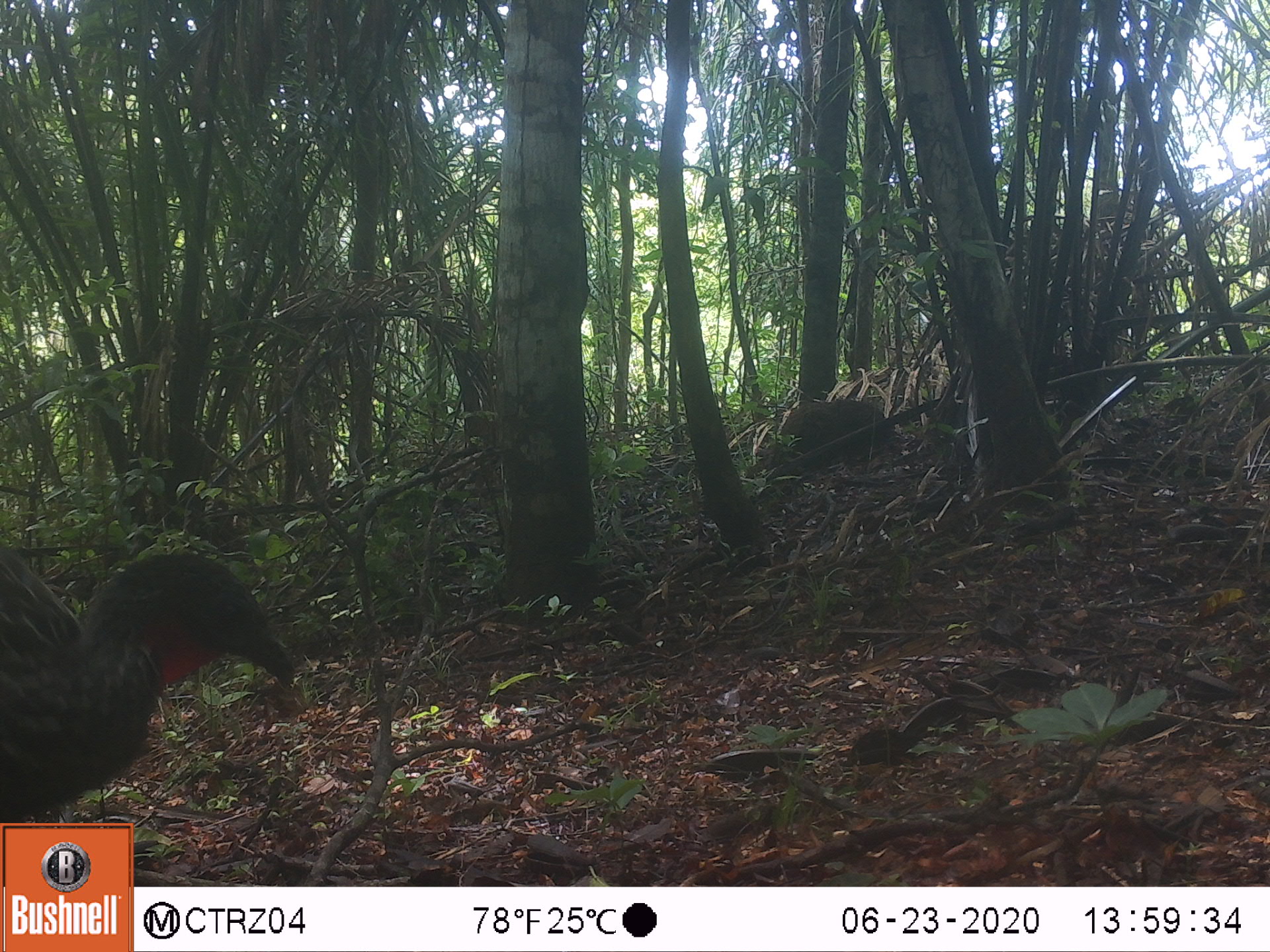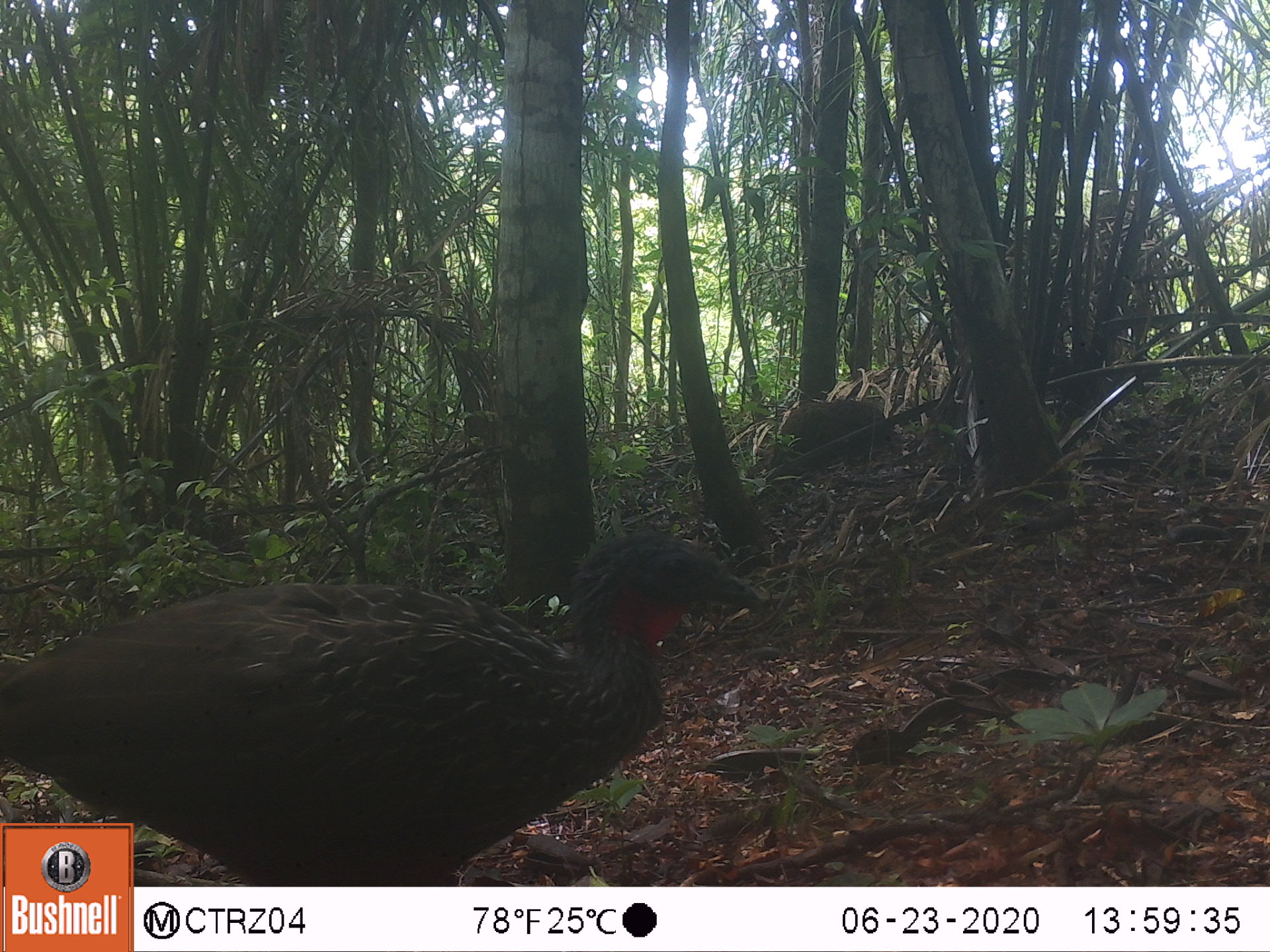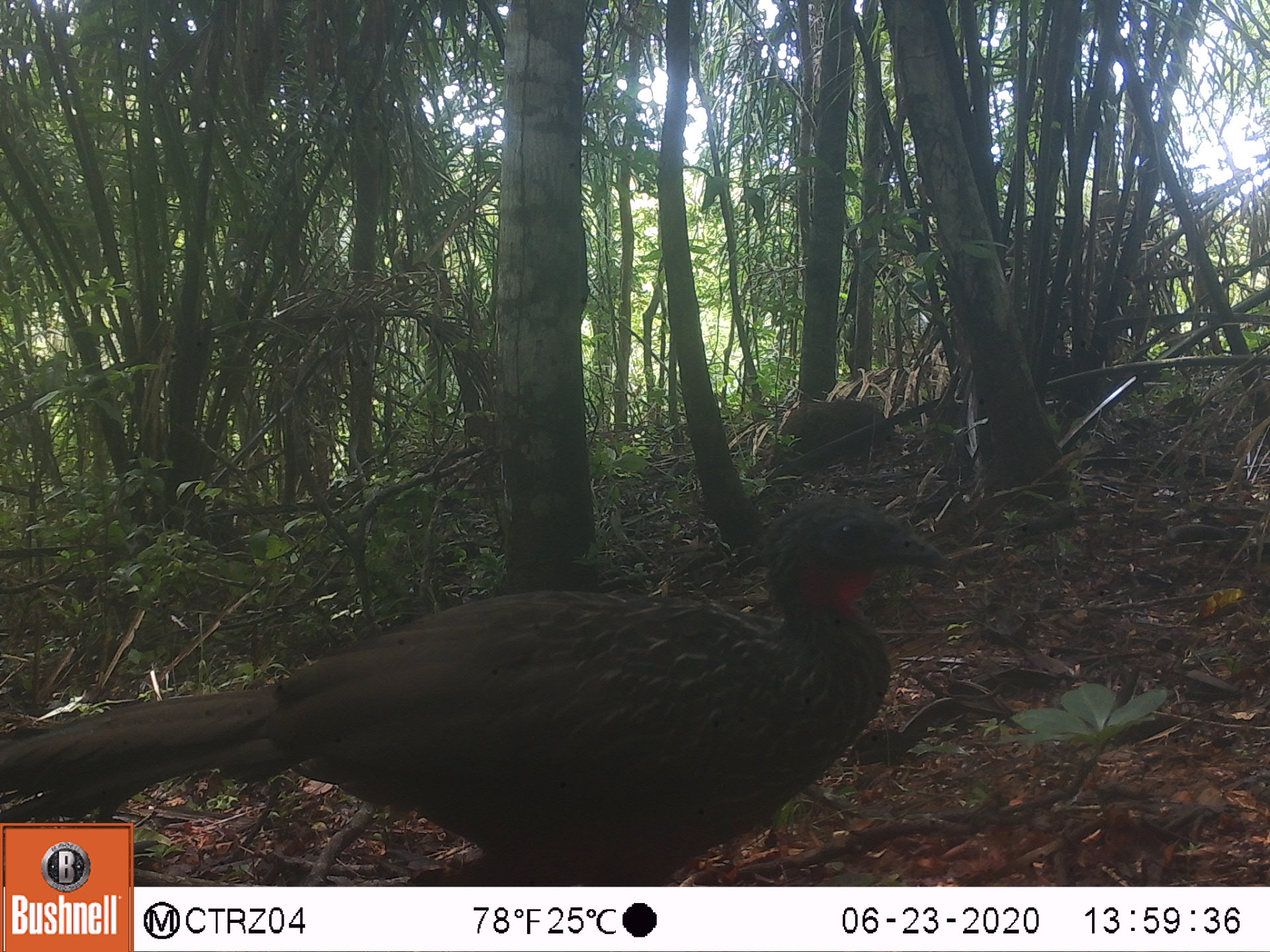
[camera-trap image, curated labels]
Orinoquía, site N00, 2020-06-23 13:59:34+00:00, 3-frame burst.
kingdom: Animalia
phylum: Chordata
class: Aves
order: Galliformes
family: Cracidae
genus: Penelope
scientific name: Penelope jacquacu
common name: spix's guan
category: spixs guan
Spixs guan (spix's guan) (Penelope jacquacu).